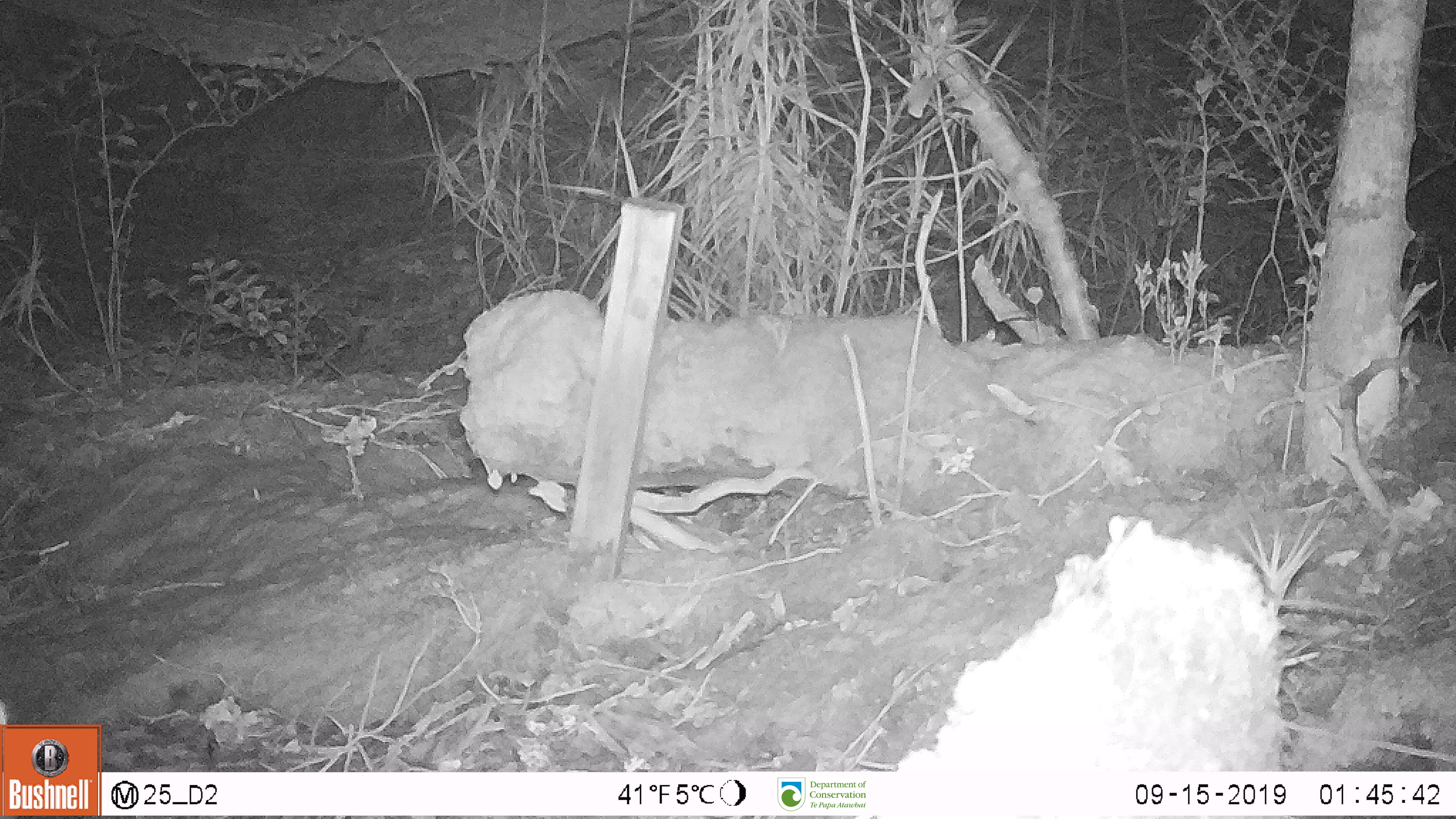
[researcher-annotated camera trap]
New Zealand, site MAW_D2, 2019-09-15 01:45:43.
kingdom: Animalia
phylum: Chordata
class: Mammalia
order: Rodentia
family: Muridae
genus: Mus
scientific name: Mus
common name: mouse